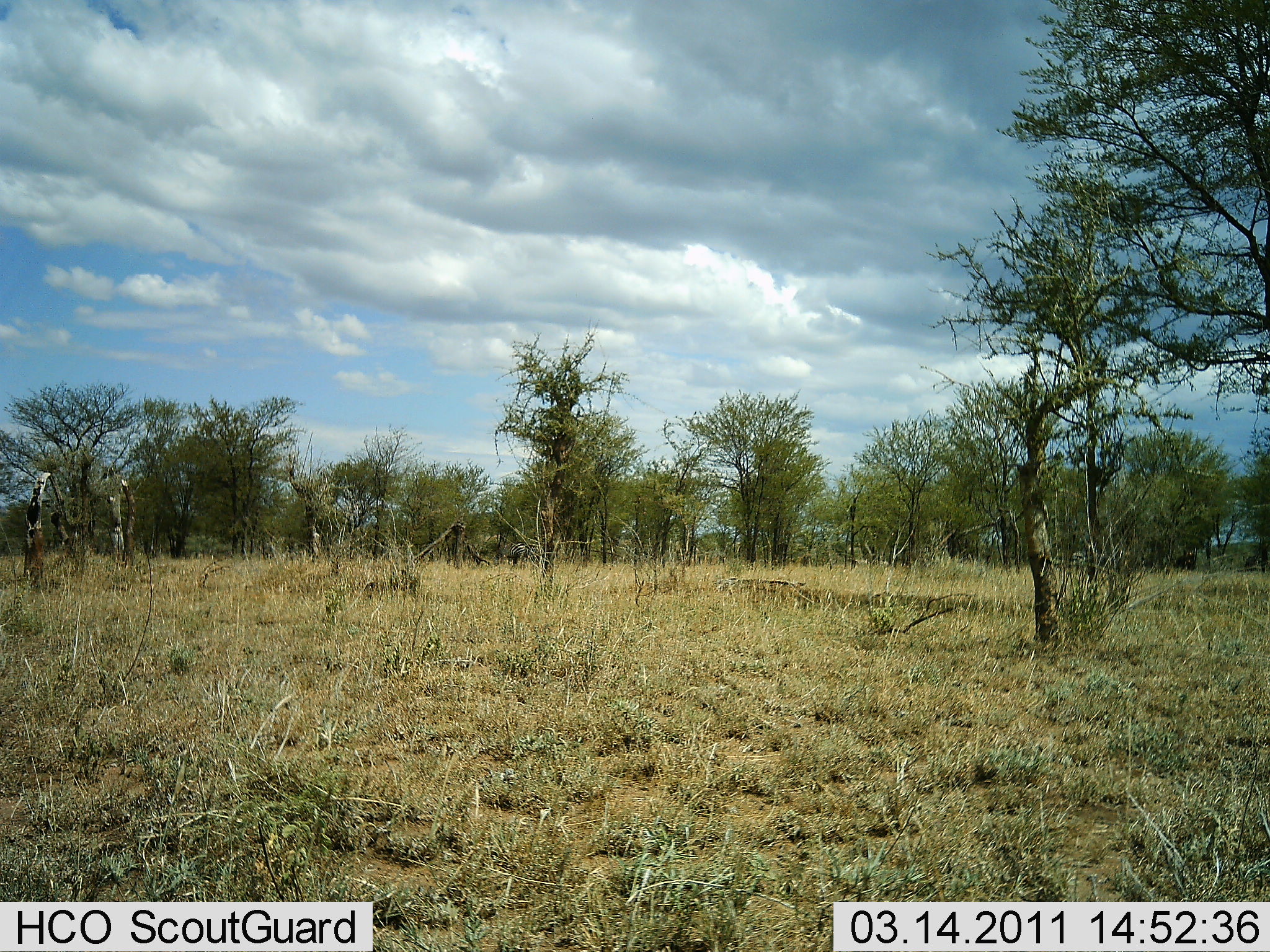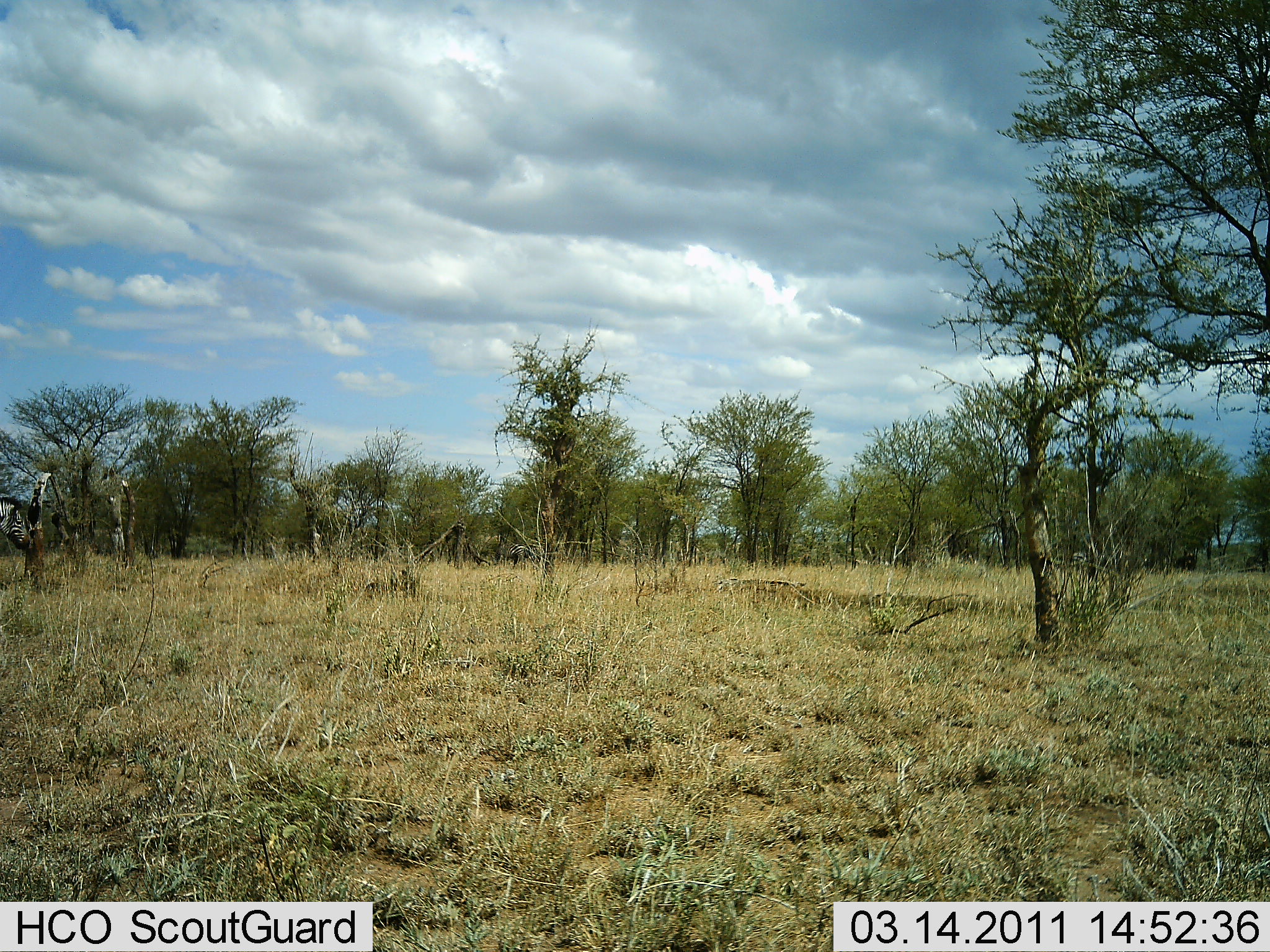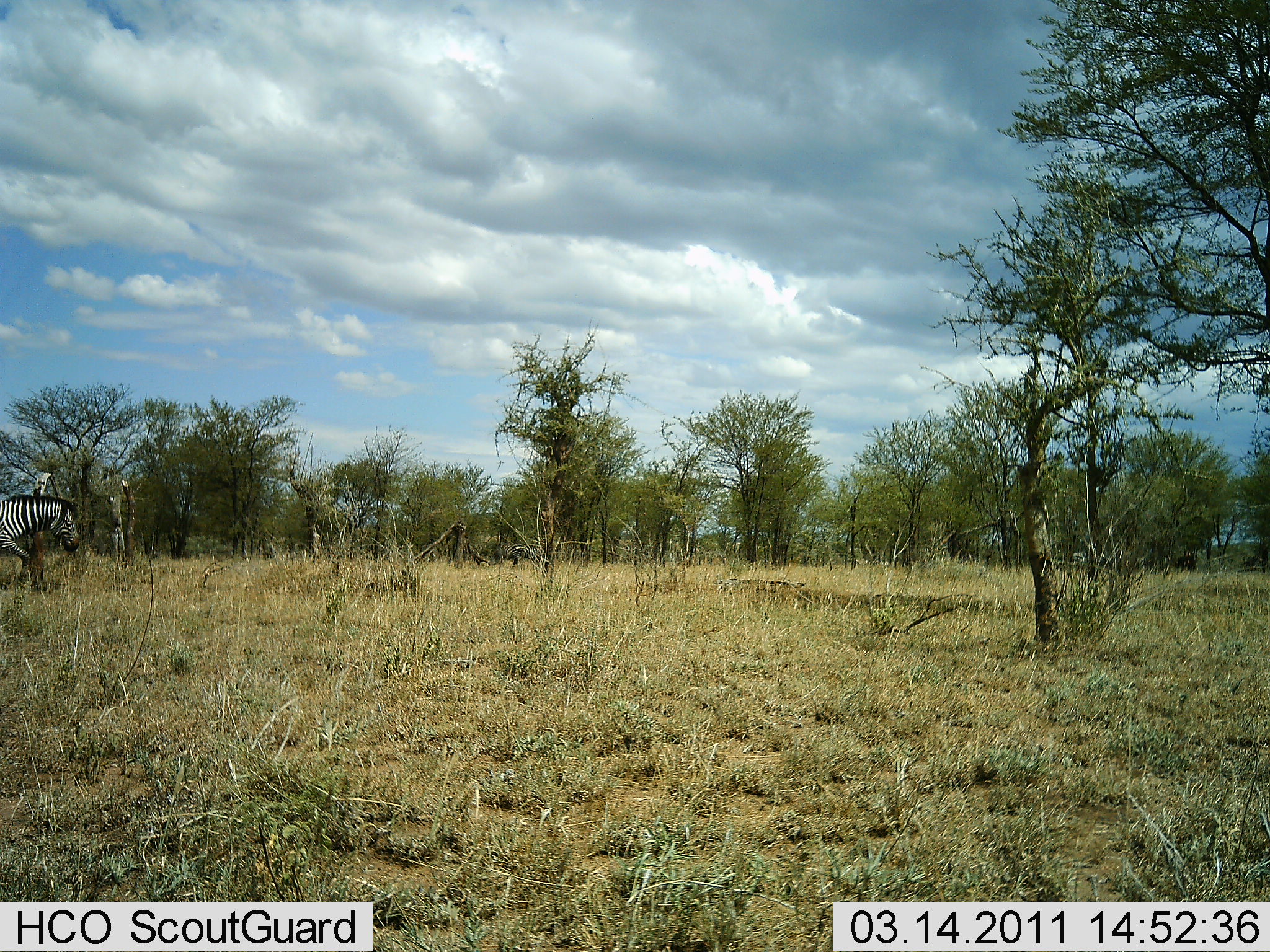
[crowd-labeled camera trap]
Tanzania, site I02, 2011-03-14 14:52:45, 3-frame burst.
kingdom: Animalia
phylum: Chordata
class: Mammalia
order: Perissodactyla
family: Equidae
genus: Equus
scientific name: Equus quagga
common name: plains zebra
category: zebra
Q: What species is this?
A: Zebra (plains zebra) (Equus quagga).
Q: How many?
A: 1.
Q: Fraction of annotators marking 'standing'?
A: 0%.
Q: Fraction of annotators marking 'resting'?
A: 0%.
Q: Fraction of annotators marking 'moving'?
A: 100%.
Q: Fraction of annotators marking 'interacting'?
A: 0%.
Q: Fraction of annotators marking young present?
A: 0%.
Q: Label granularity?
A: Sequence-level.